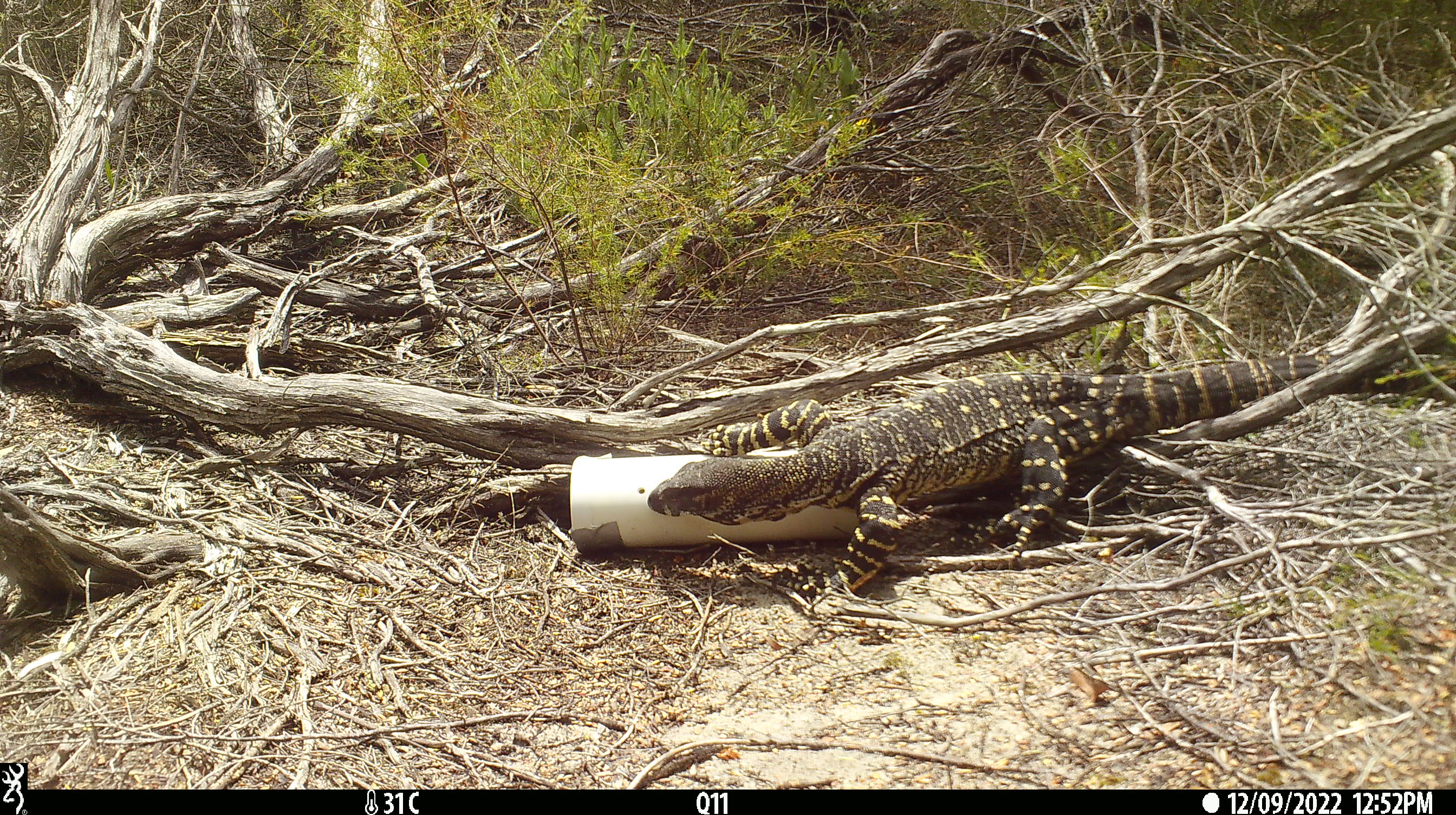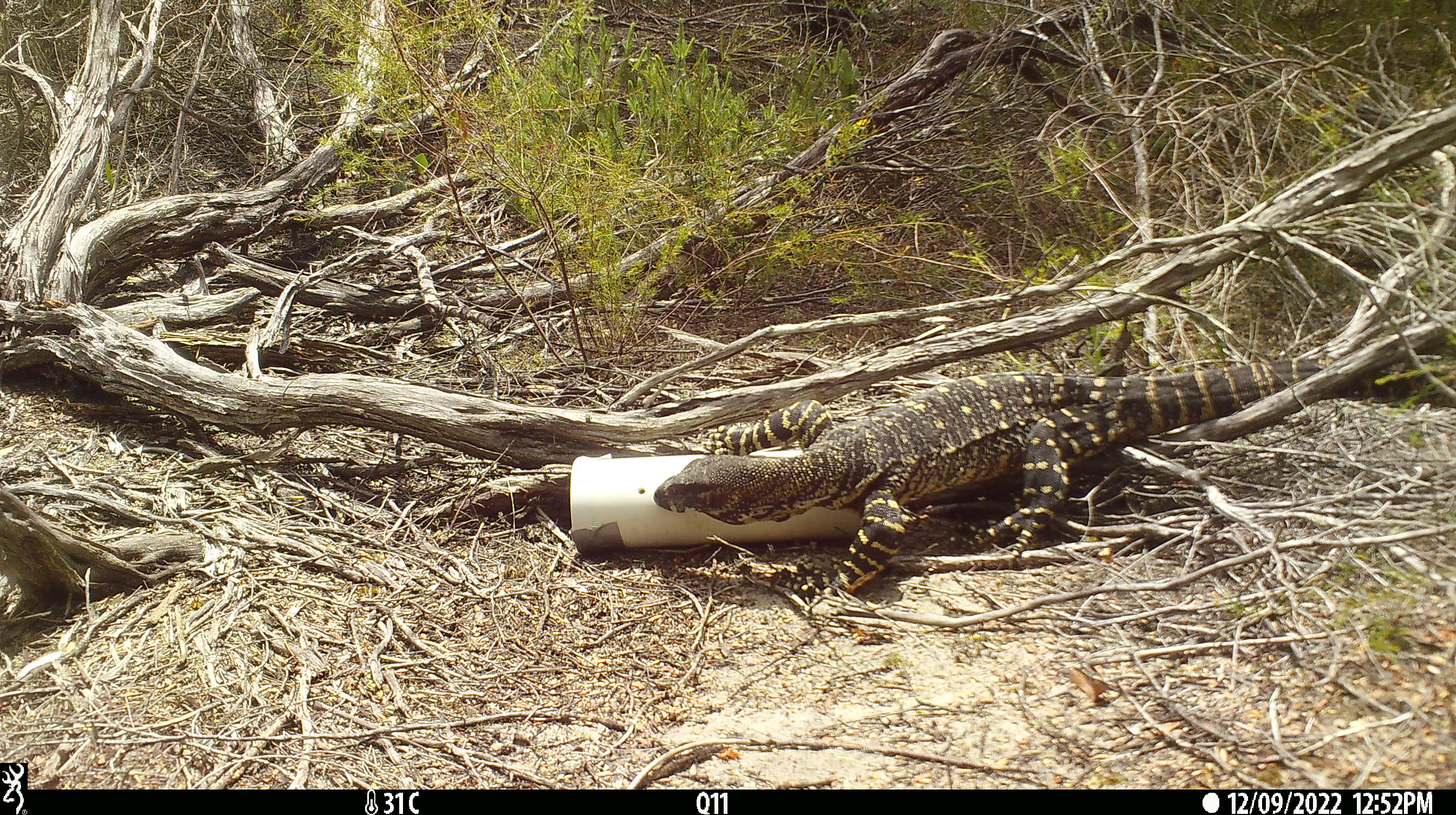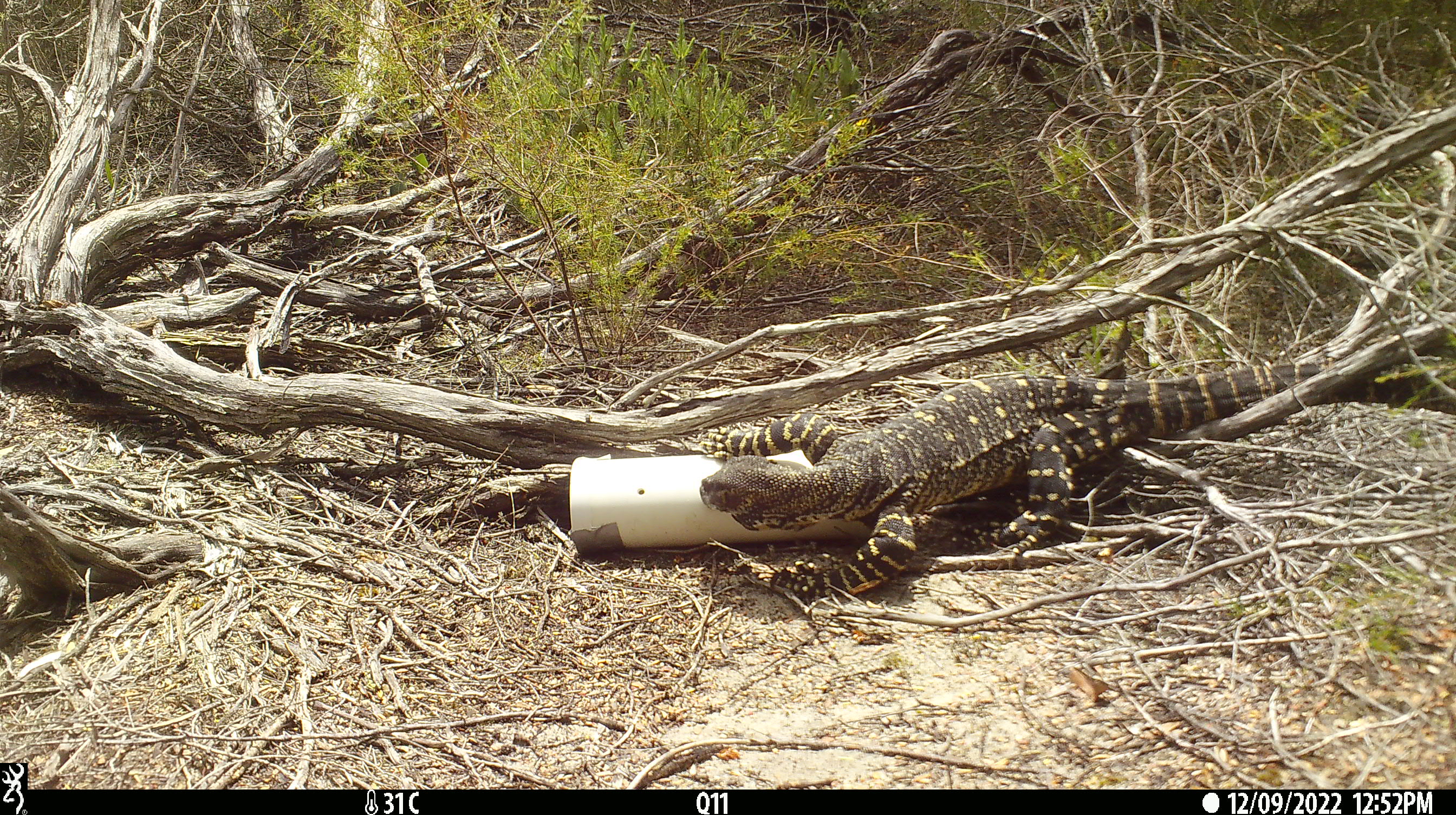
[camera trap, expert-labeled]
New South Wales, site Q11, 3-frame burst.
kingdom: Animalia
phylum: Chordata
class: Reptilia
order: Squamata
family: Varanidae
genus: Varanus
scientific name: Varanus varius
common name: lace monitor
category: goanna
Goanna (lace monitor) (Varanus varius).